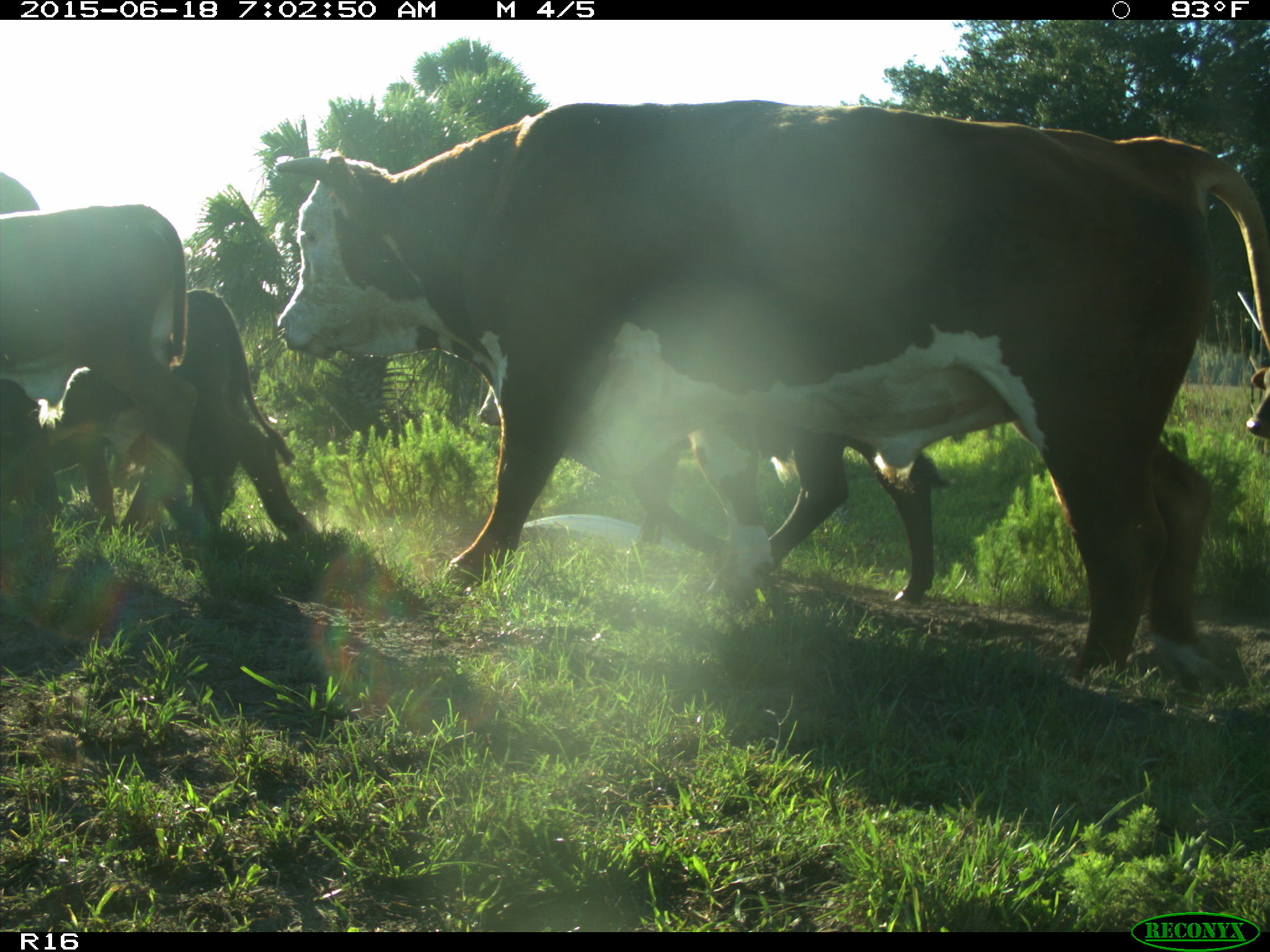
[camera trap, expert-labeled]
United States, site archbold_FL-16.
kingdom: Animalia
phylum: Chordata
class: Mammalia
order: Artiodactyla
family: Bovidae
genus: Bos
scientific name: Bos taurus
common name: domestic cow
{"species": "Bos taurus (domestic cow)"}